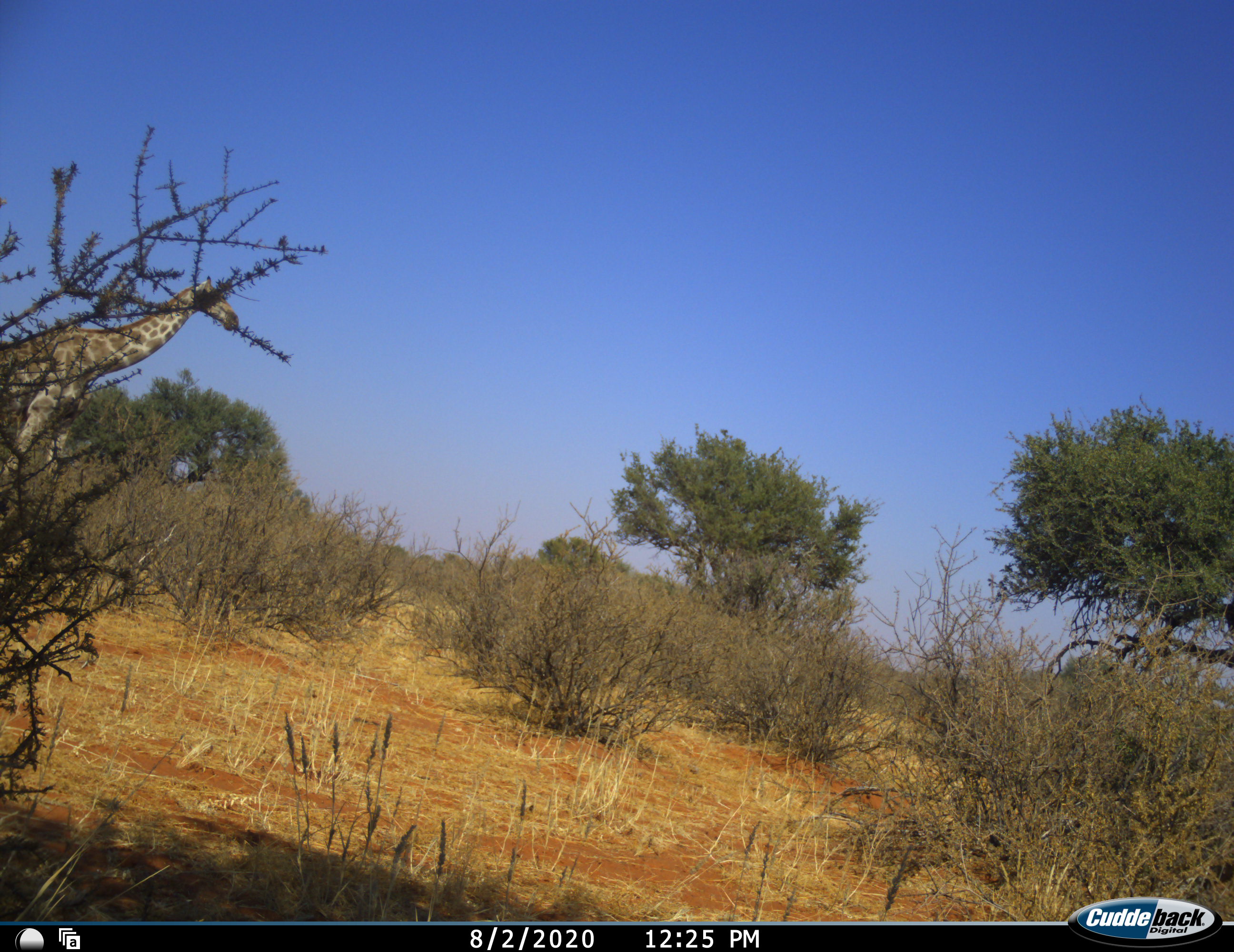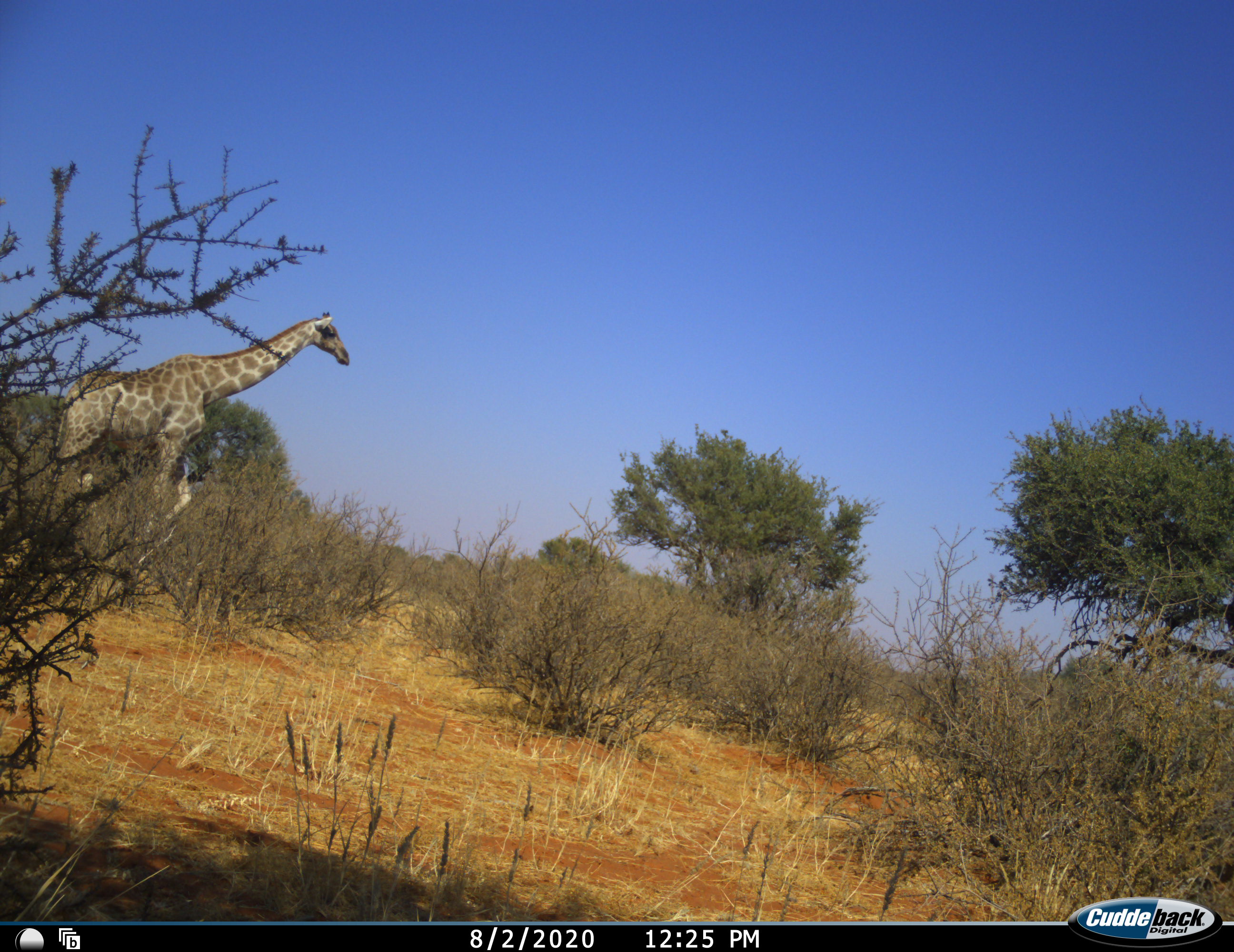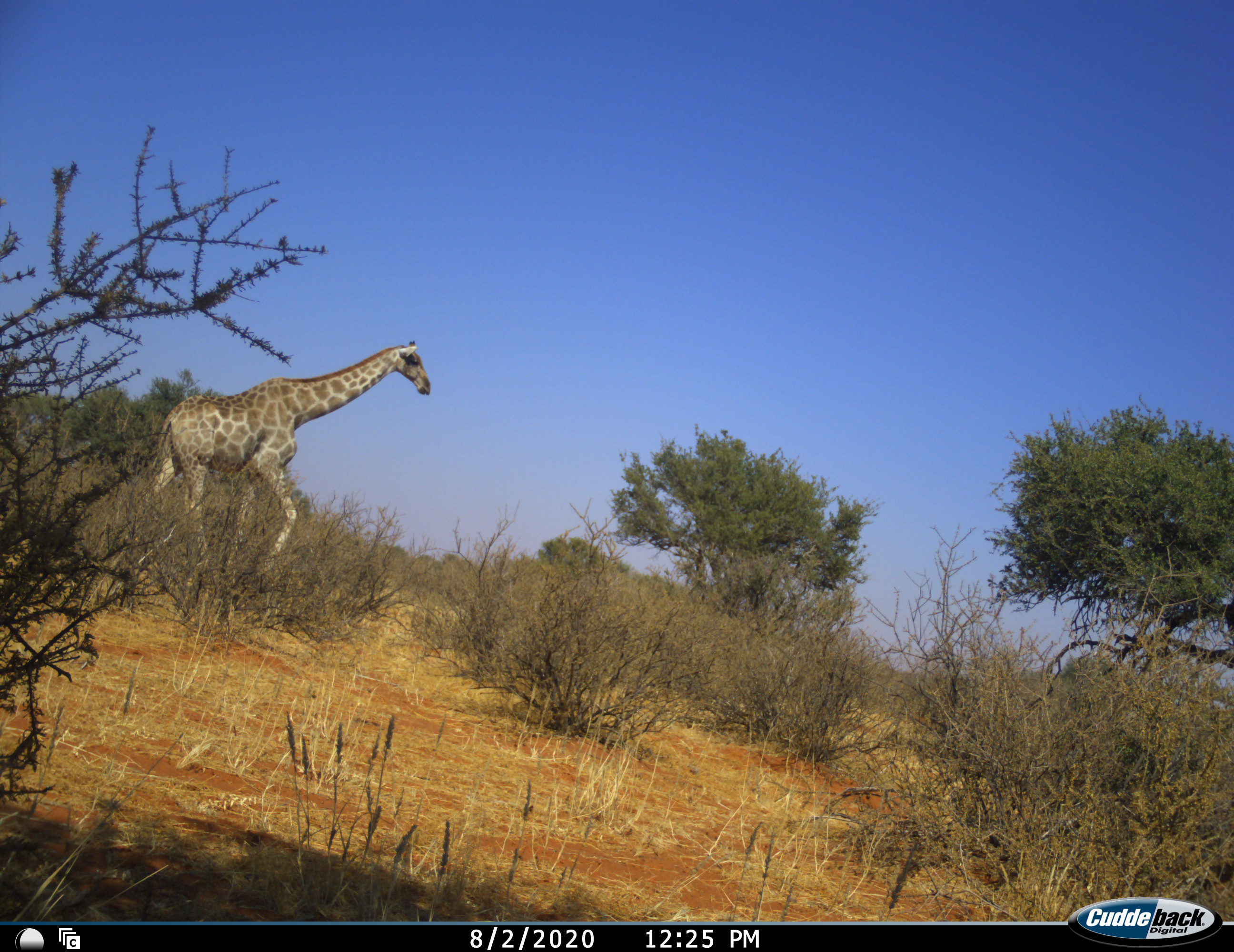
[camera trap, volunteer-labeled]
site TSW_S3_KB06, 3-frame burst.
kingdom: Animalia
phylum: Chordata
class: Mammalia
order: Artiodactyla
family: Giraffidae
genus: Giraffa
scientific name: Giraffa camelopardalis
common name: giraffe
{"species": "giraffe (Giraffa camelopardalis)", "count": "1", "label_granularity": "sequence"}